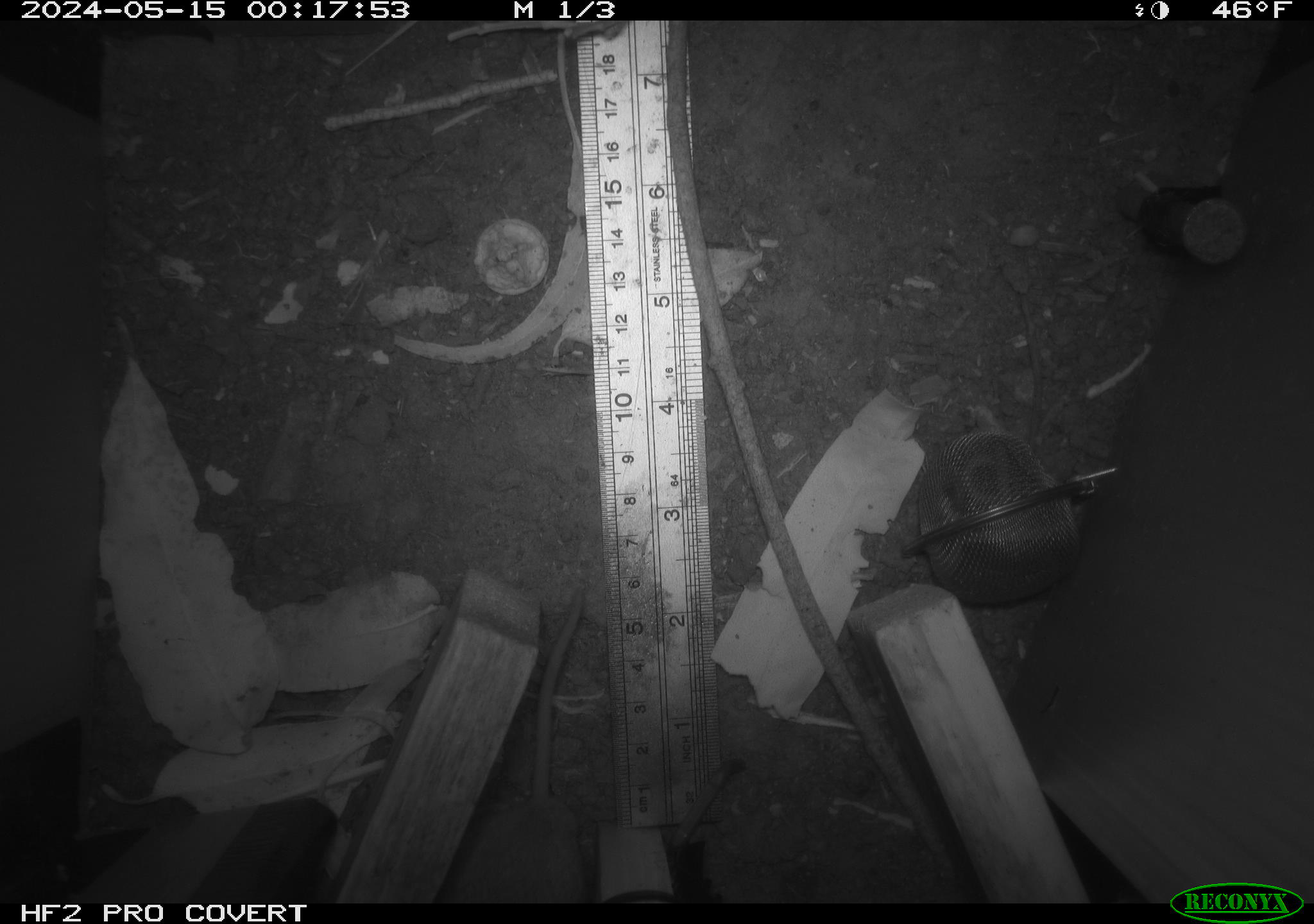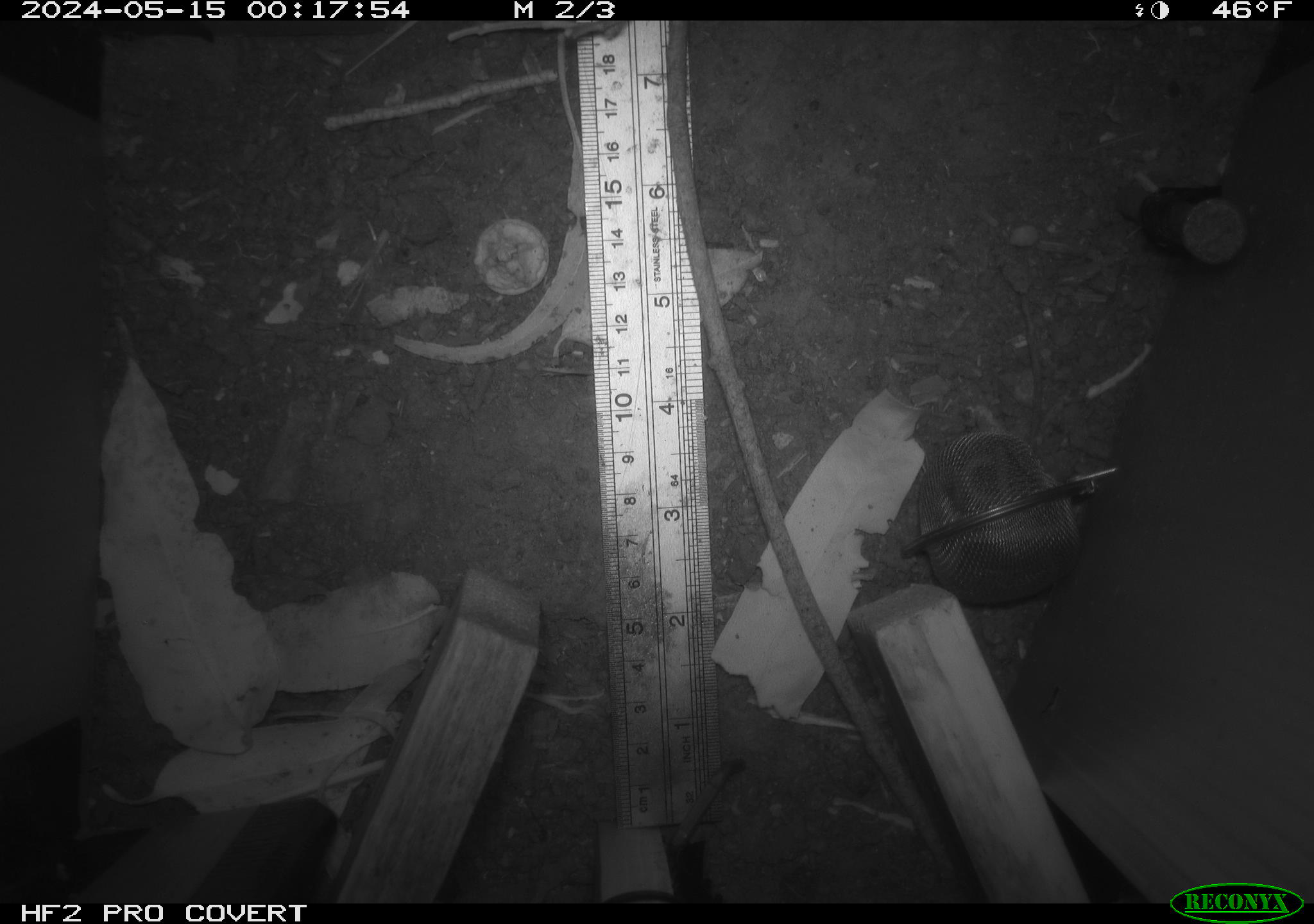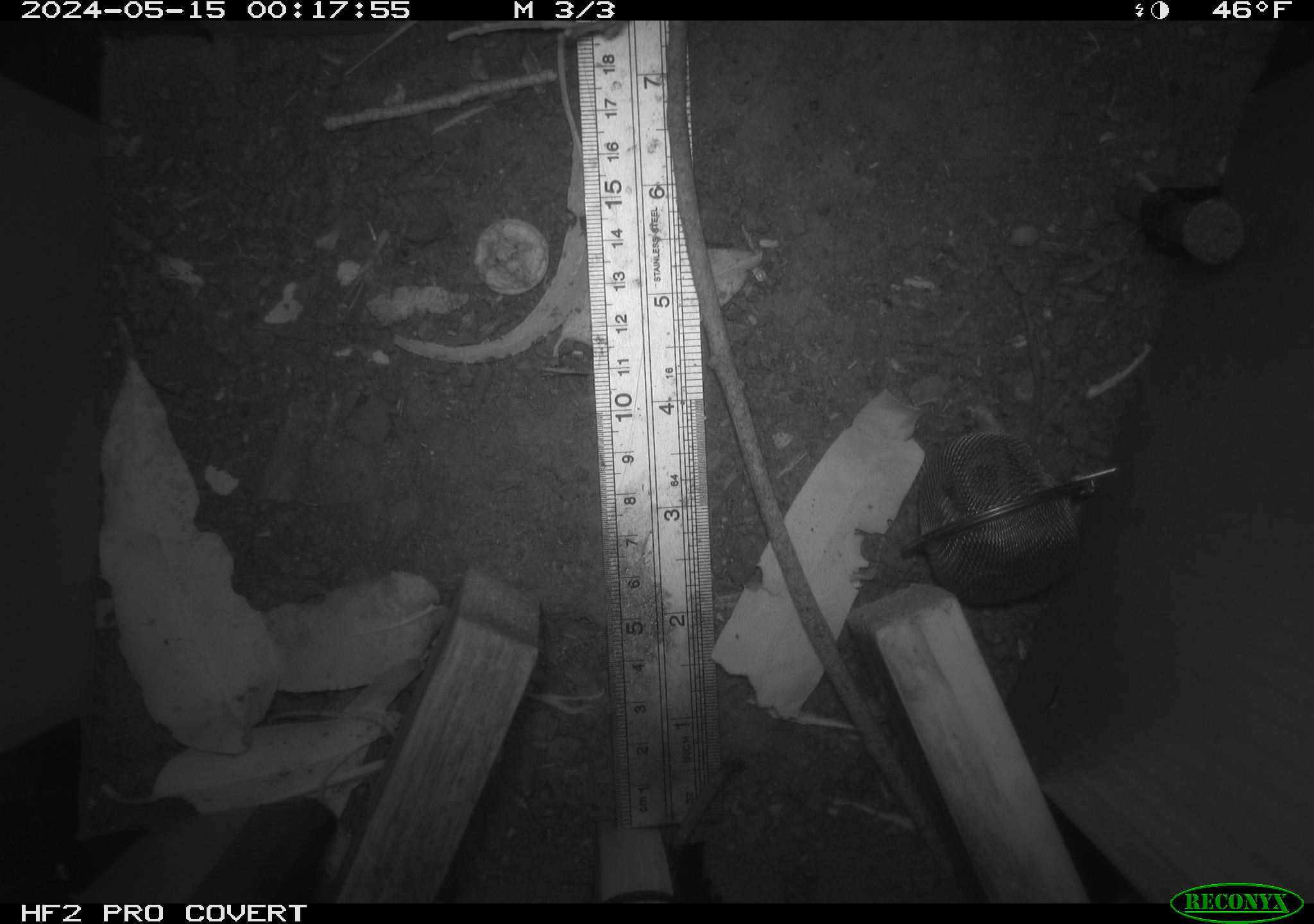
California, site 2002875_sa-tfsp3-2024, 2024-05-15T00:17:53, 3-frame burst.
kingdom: Animalia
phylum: Chordata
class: Mammalia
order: Rodentia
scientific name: Rodentia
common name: rodent